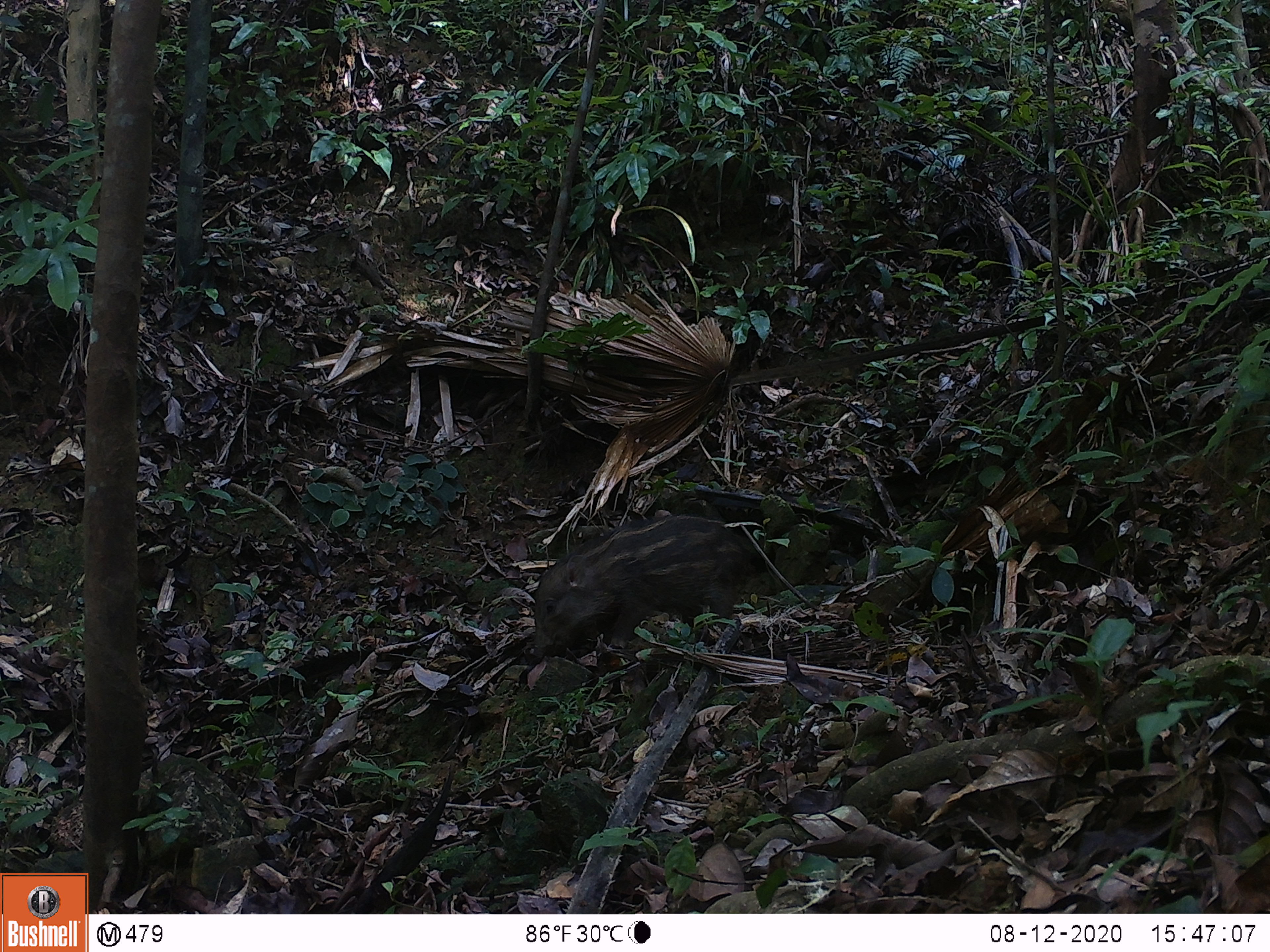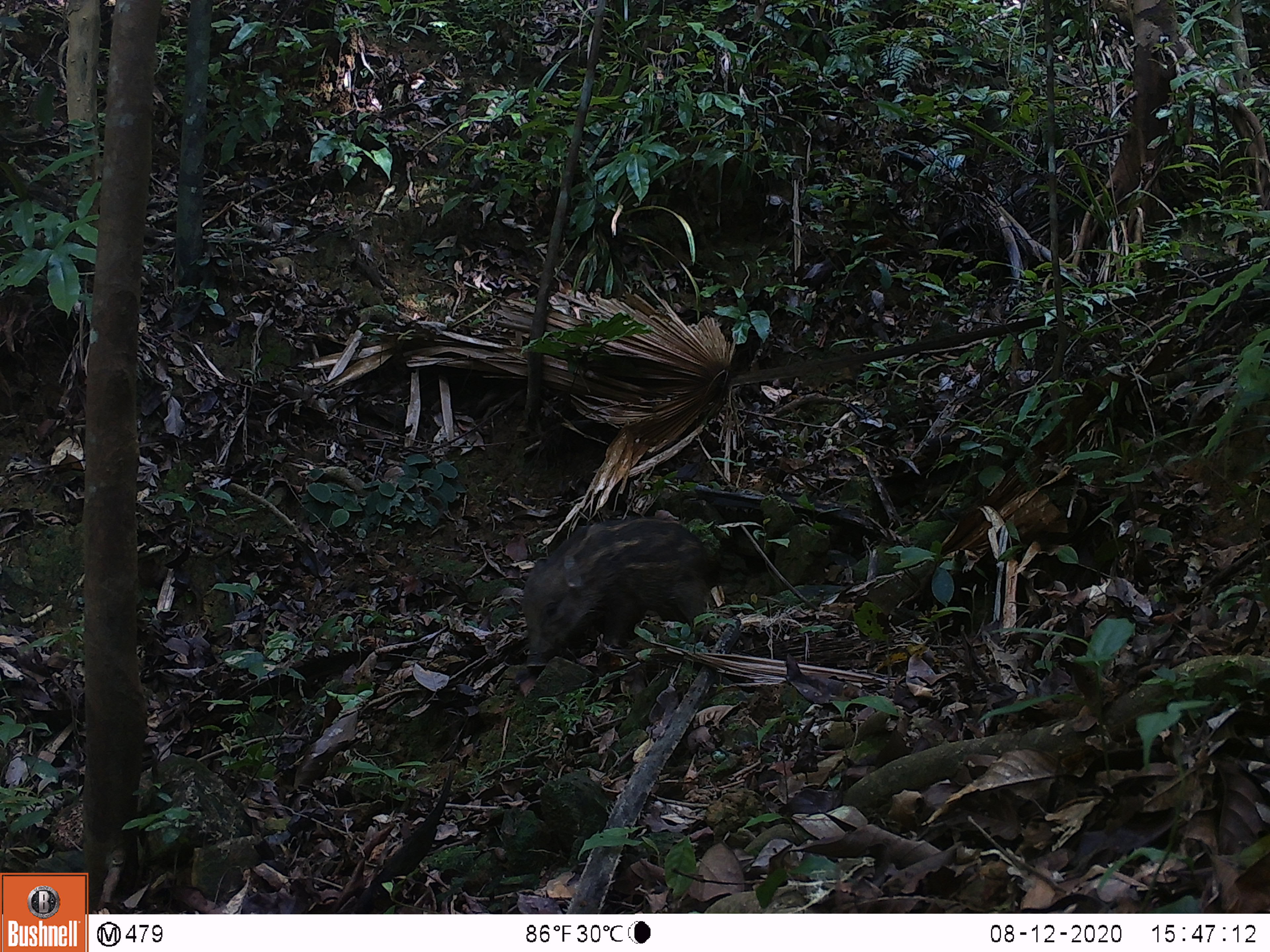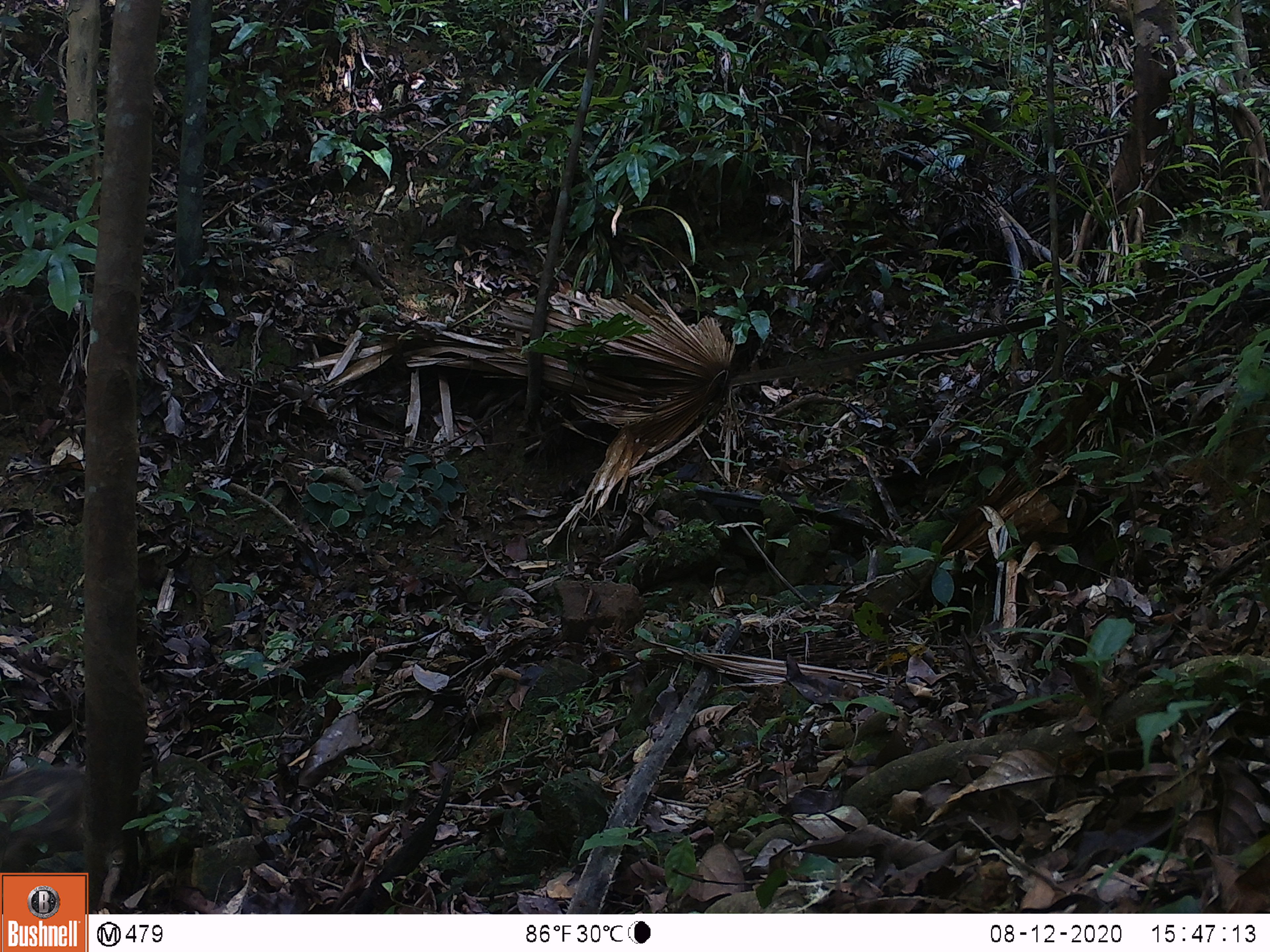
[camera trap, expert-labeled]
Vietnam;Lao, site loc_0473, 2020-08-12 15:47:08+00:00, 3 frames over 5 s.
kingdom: Animalia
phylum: Chordata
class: Mammalia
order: Artiodactyla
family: Suidae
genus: Sus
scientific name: Sus scrofa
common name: eurasian wild pig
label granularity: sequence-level